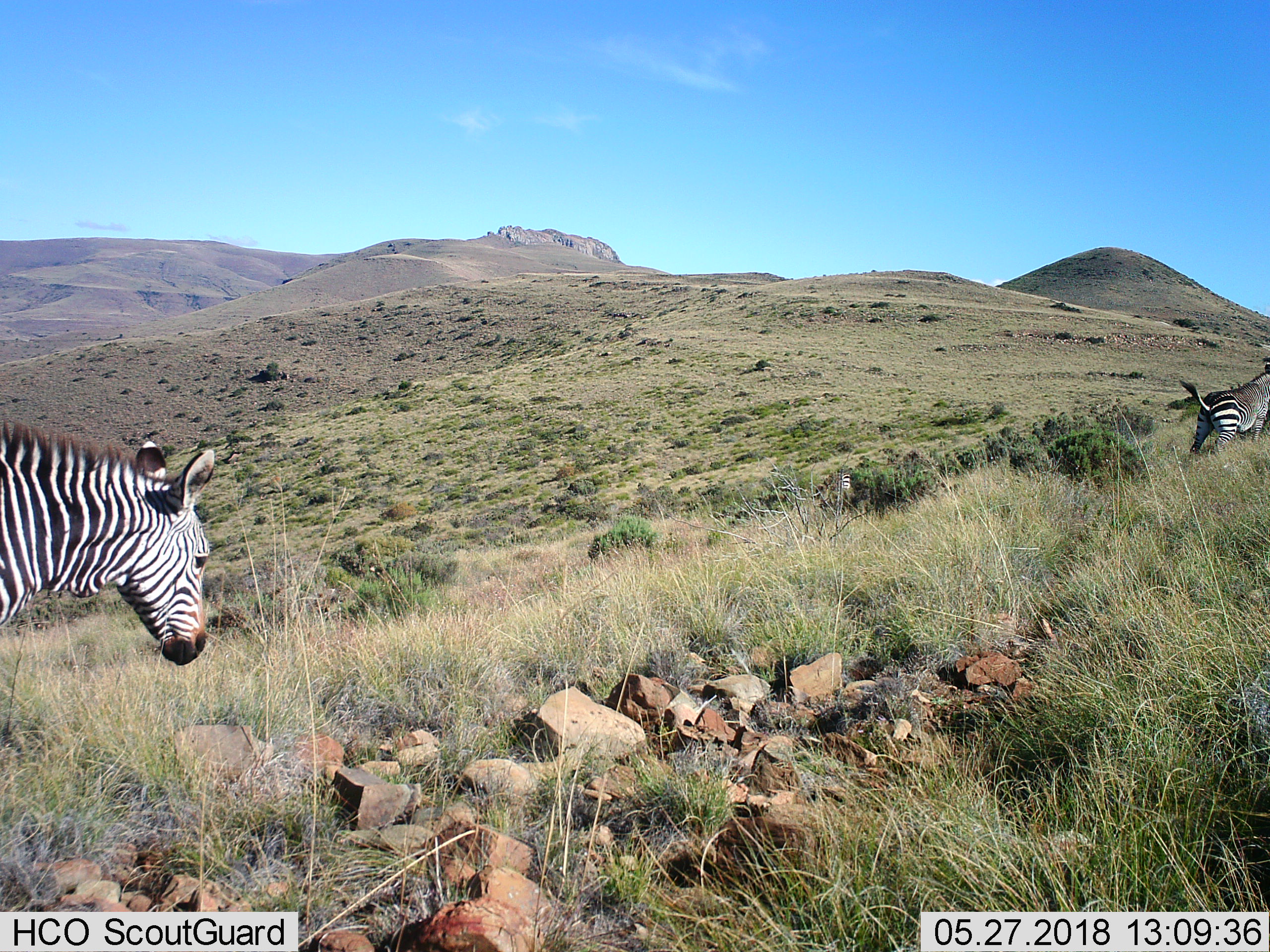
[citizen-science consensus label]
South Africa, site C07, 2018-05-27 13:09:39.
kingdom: Animalia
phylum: Chordata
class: Mammalia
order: Perissodactyla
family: Equidae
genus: Equus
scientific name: Equus zebra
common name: mountain zebra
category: zebramountain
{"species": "zebramountain (mountain zebra) (Equus zebra)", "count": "2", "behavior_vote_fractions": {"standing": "11%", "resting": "0%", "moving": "100%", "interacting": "0%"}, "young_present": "0%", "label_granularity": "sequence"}